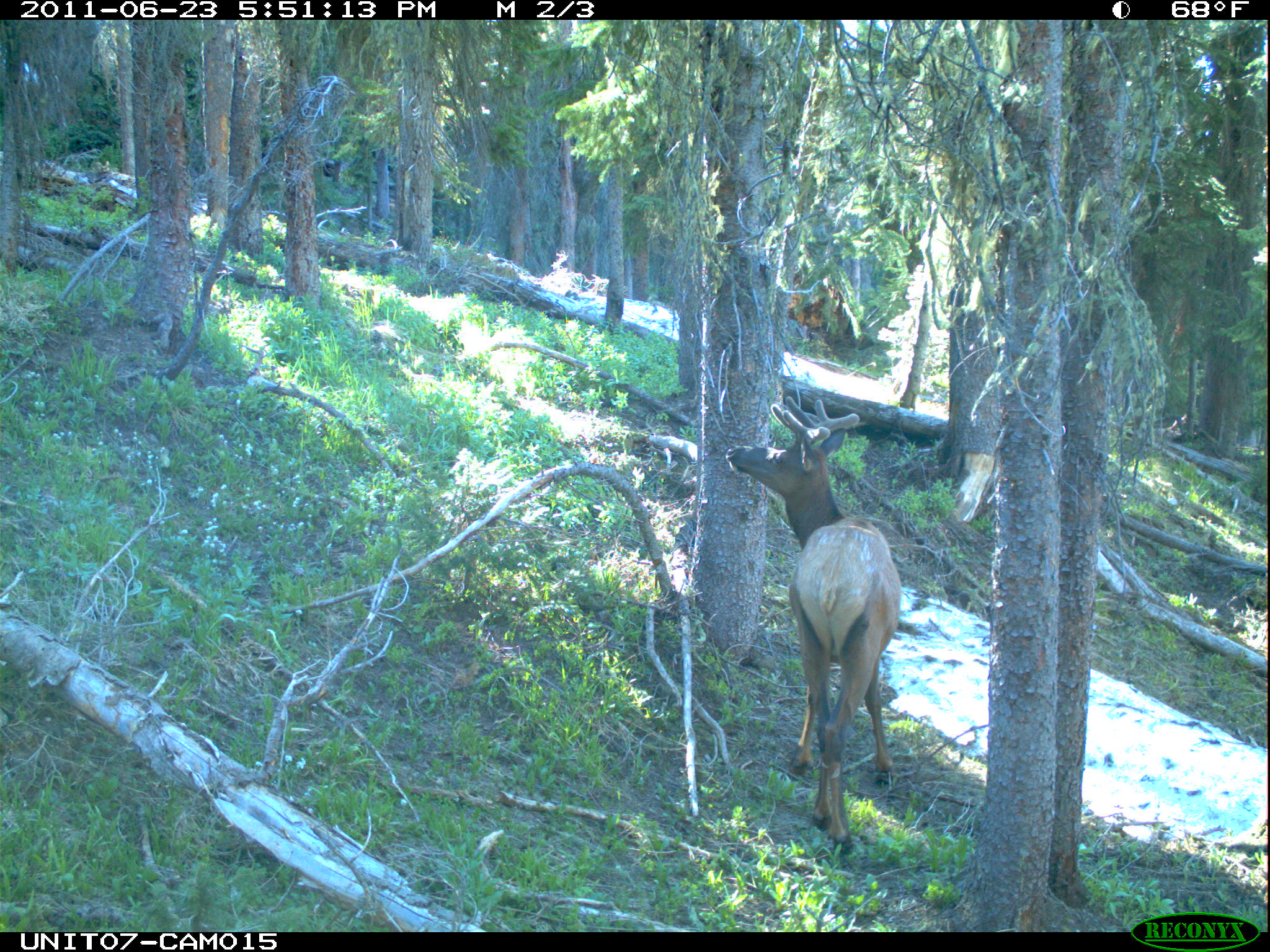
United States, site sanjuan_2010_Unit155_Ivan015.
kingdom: Animalia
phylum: Chordata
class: Mammalia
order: Artiodactyla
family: Cervidae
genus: Cervus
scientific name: Cervus elaphus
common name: red deer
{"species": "Cervus elaphus (red deer)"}